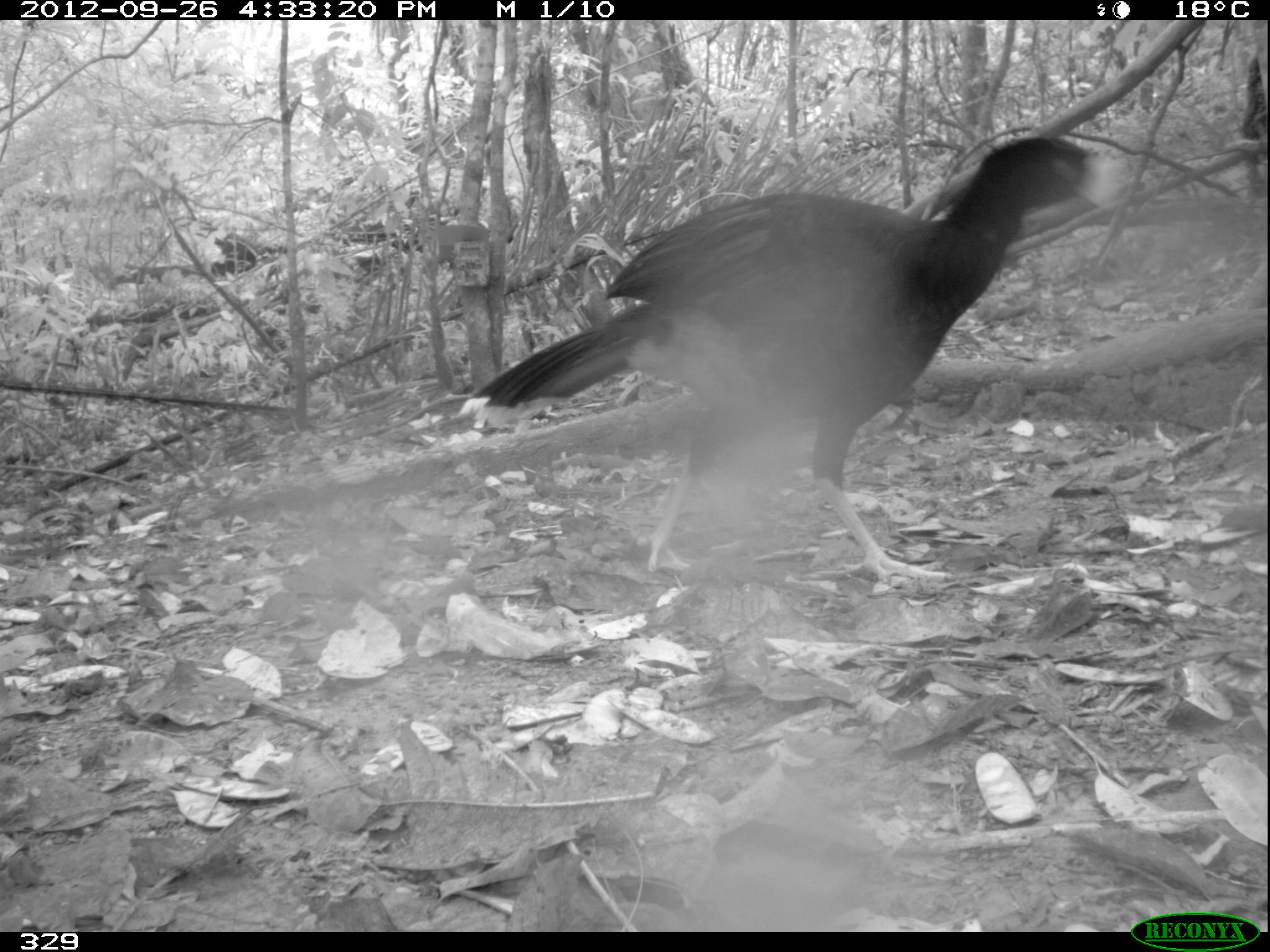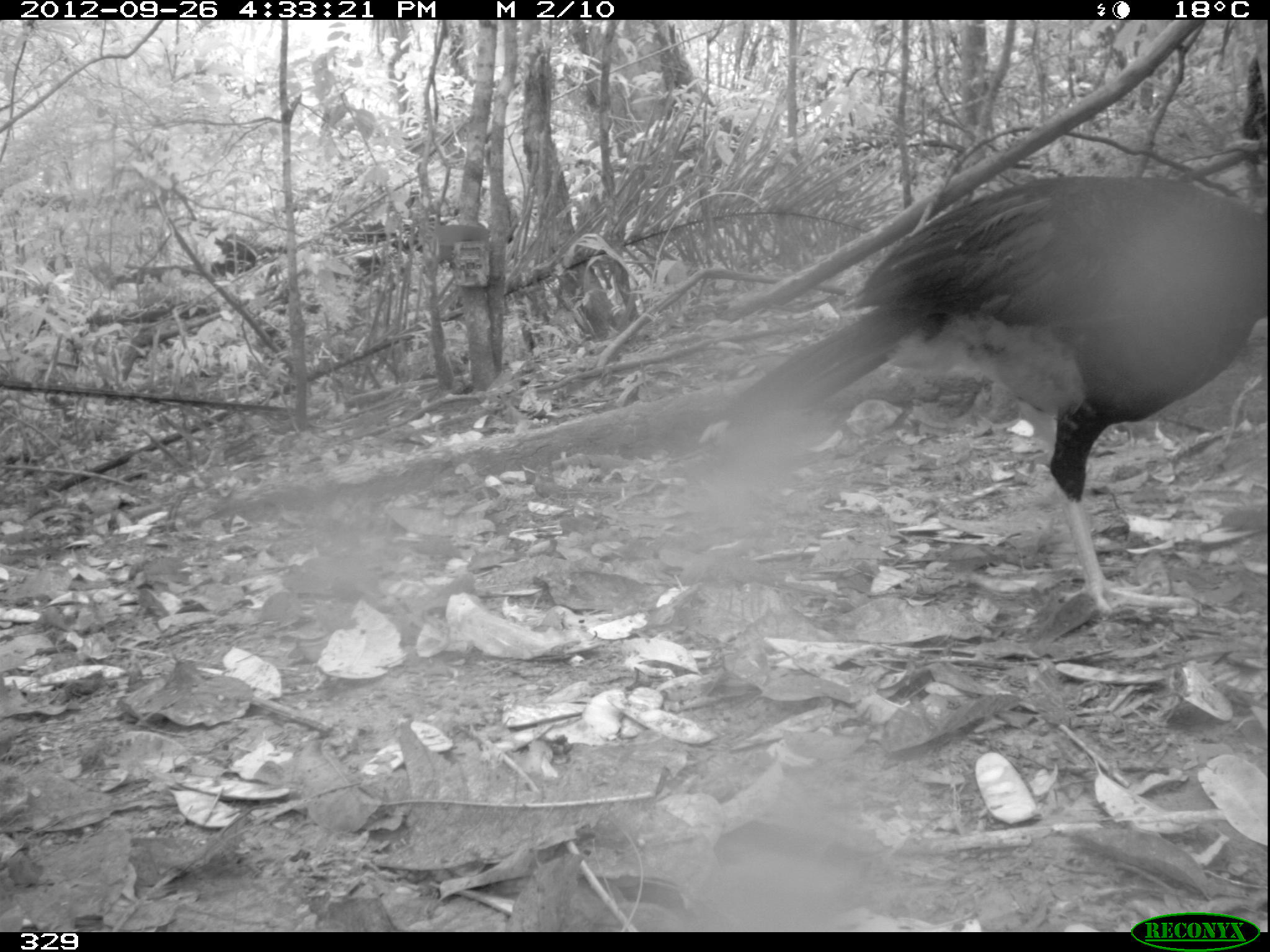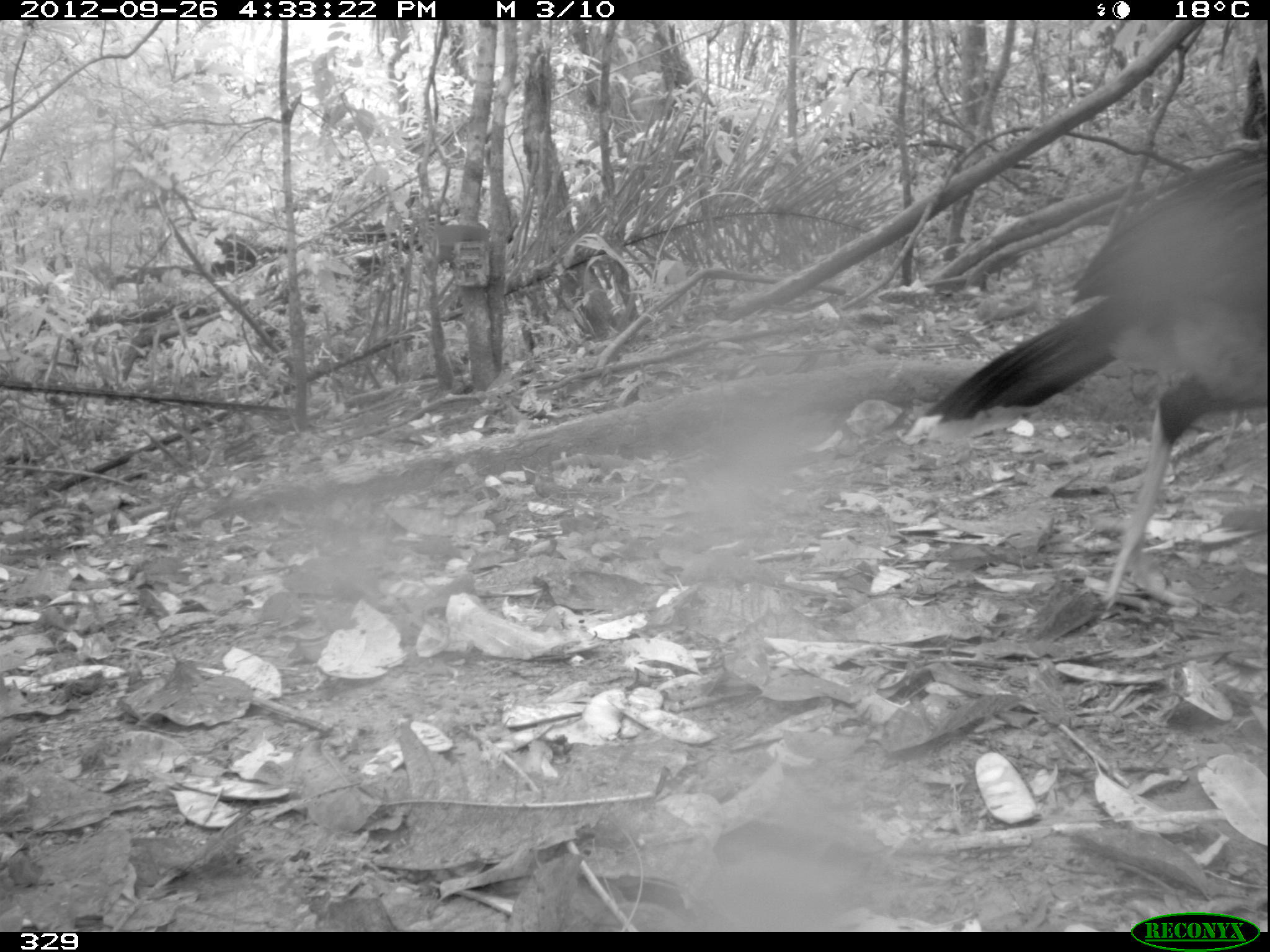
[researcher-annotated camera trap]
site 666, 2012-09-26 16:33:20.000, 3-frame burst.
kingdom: Animalia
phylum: Chordata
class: Aves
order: Galliformes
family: Cracidae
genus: Mitu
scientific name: Mitu tuberosum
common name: razor-billed curassow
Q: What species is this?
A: Mitu tuberosum (razor-billed curassow).